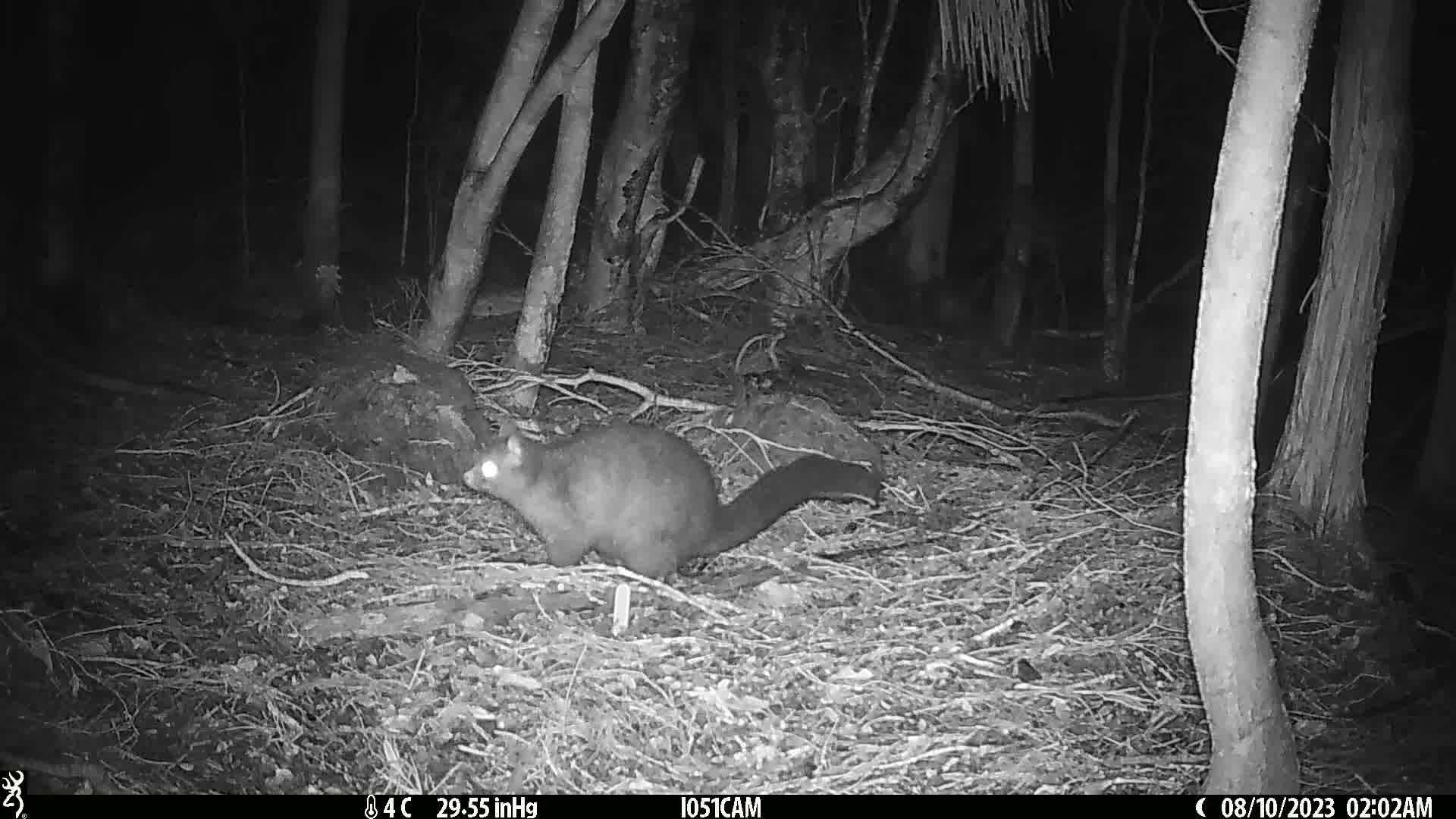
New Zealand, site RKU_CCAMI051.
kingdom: Animalia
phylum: Chordata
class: Mammalia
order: Diprotodontia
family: Phalangeridae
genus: Trichosurus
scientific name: Trichosurus vulpecula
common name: common brushtail possum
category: possum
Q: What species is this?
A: Possum (common brushtail possum) (Trichosurus vulpecula).